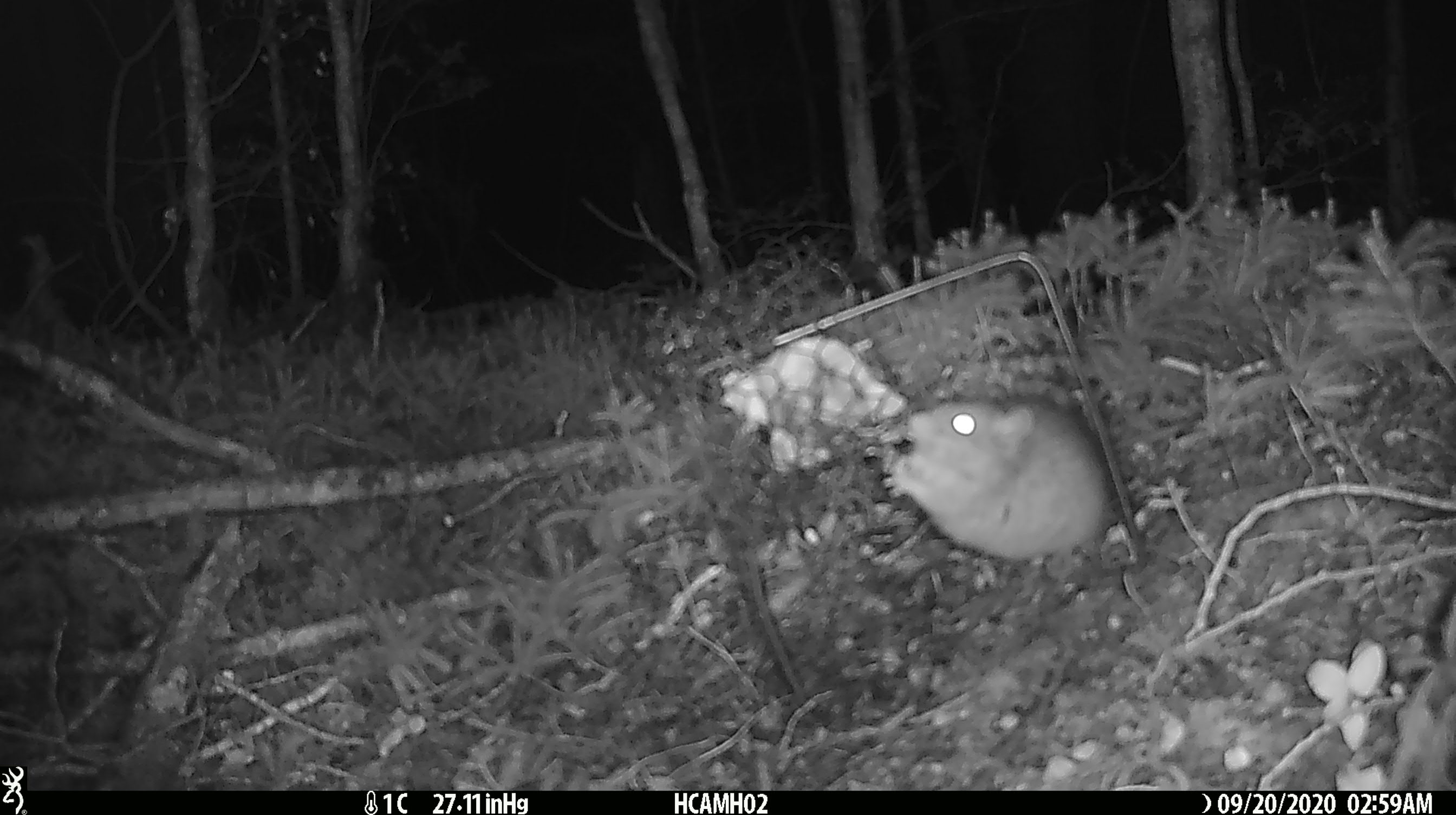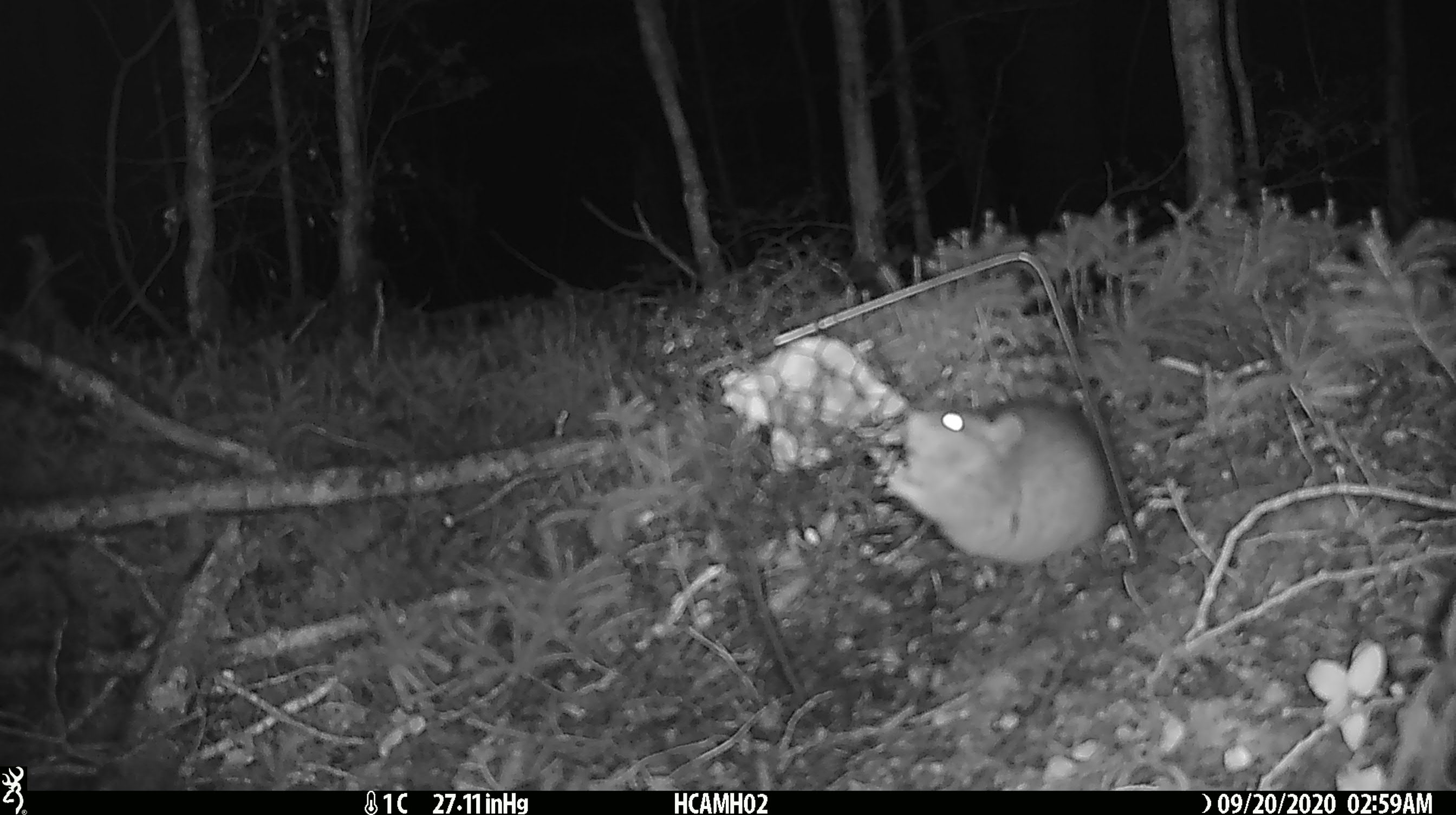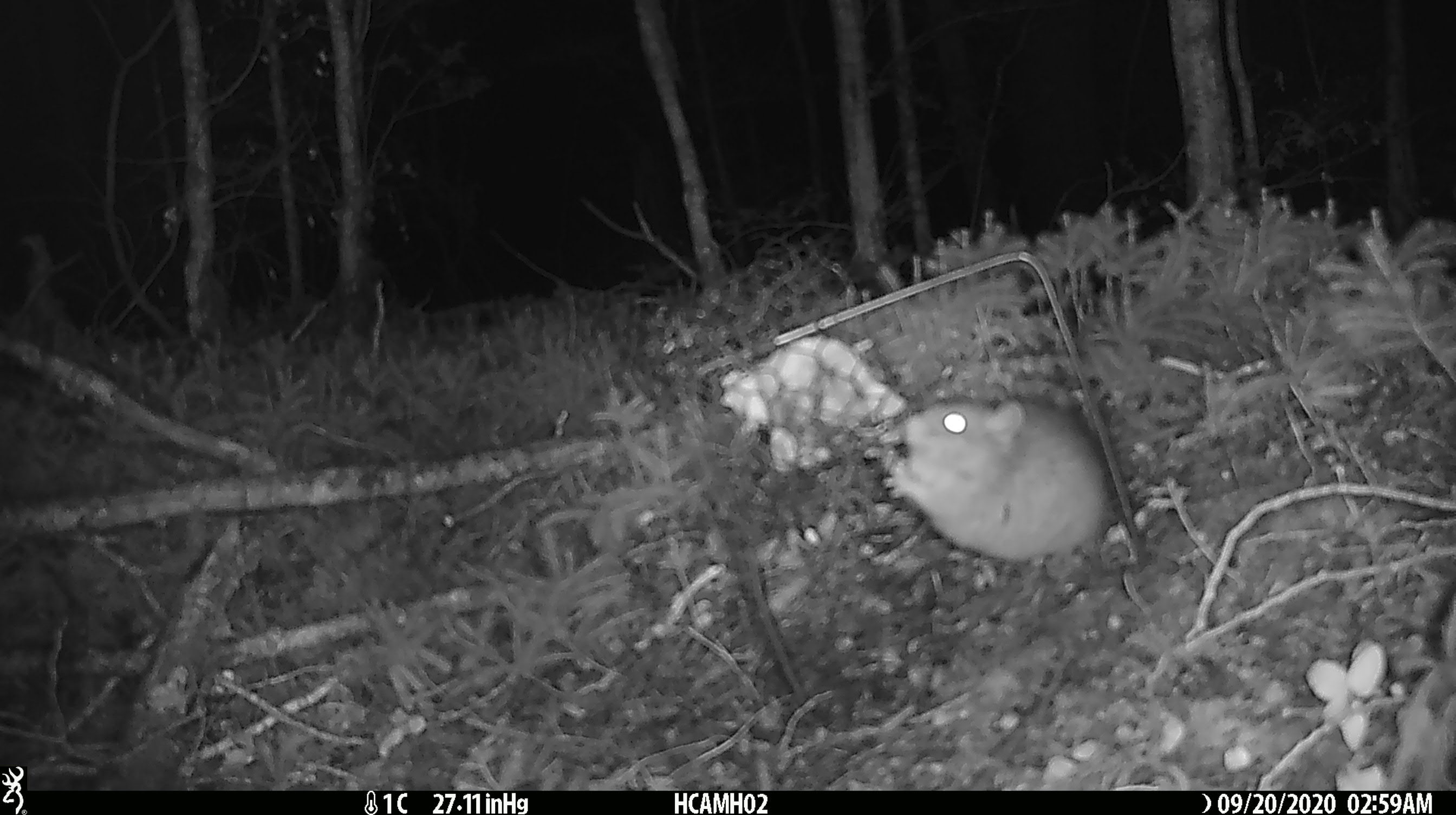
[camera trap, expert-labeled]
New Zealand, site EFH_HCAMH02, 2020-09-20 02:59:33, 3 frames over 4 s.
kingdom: Animalia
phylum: Chordata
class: Mammalia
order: Rodentia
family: Muridae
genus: Rattus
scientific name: Rattus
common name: rat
Rat (Rattus).